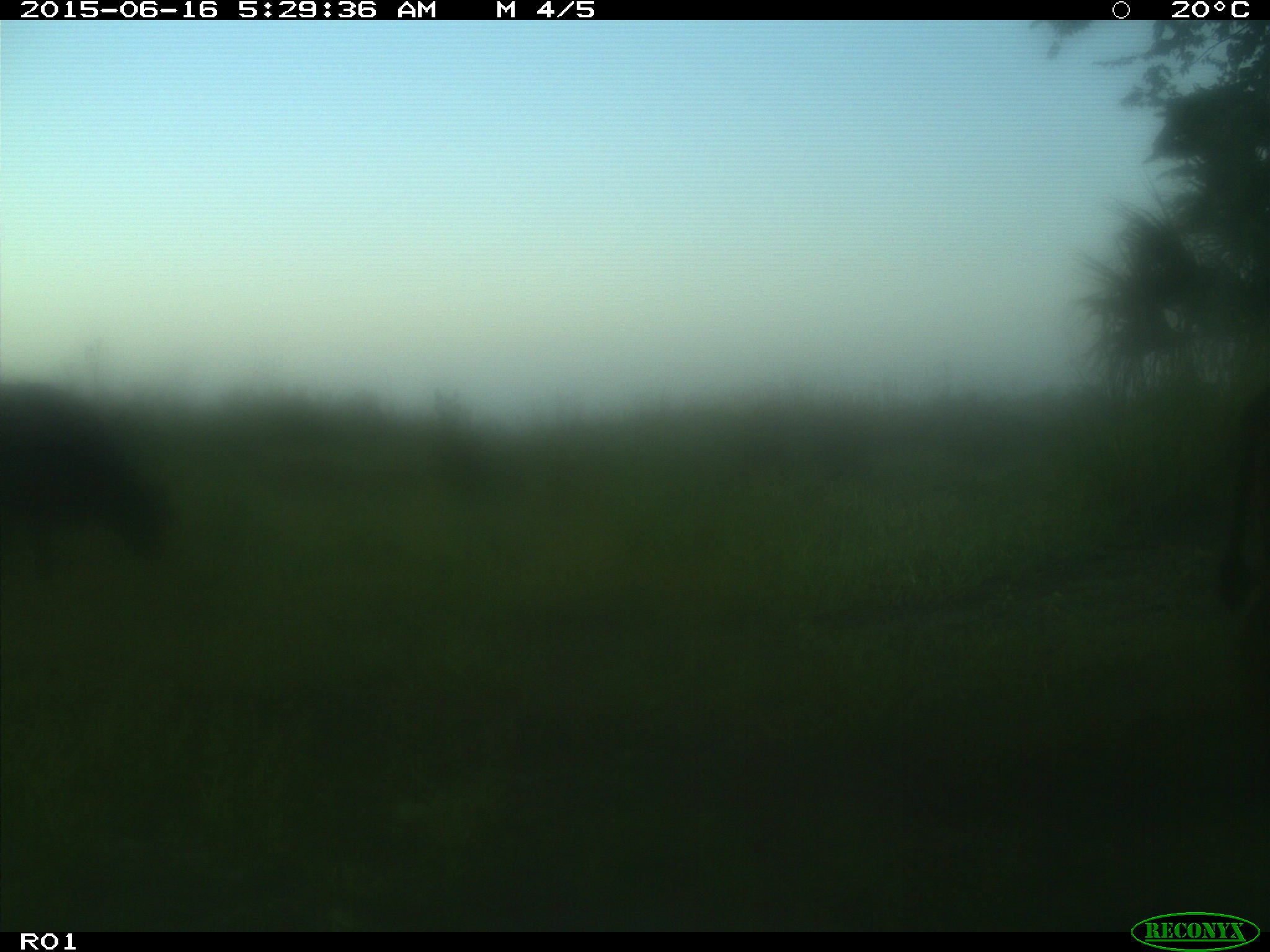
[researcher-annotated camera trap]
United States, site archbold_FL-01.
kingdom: Animalia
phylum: Chordata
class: Mammalia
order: Artiodactyla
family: Bovidae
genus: Bos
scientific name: Bos taurus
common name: domestic cow